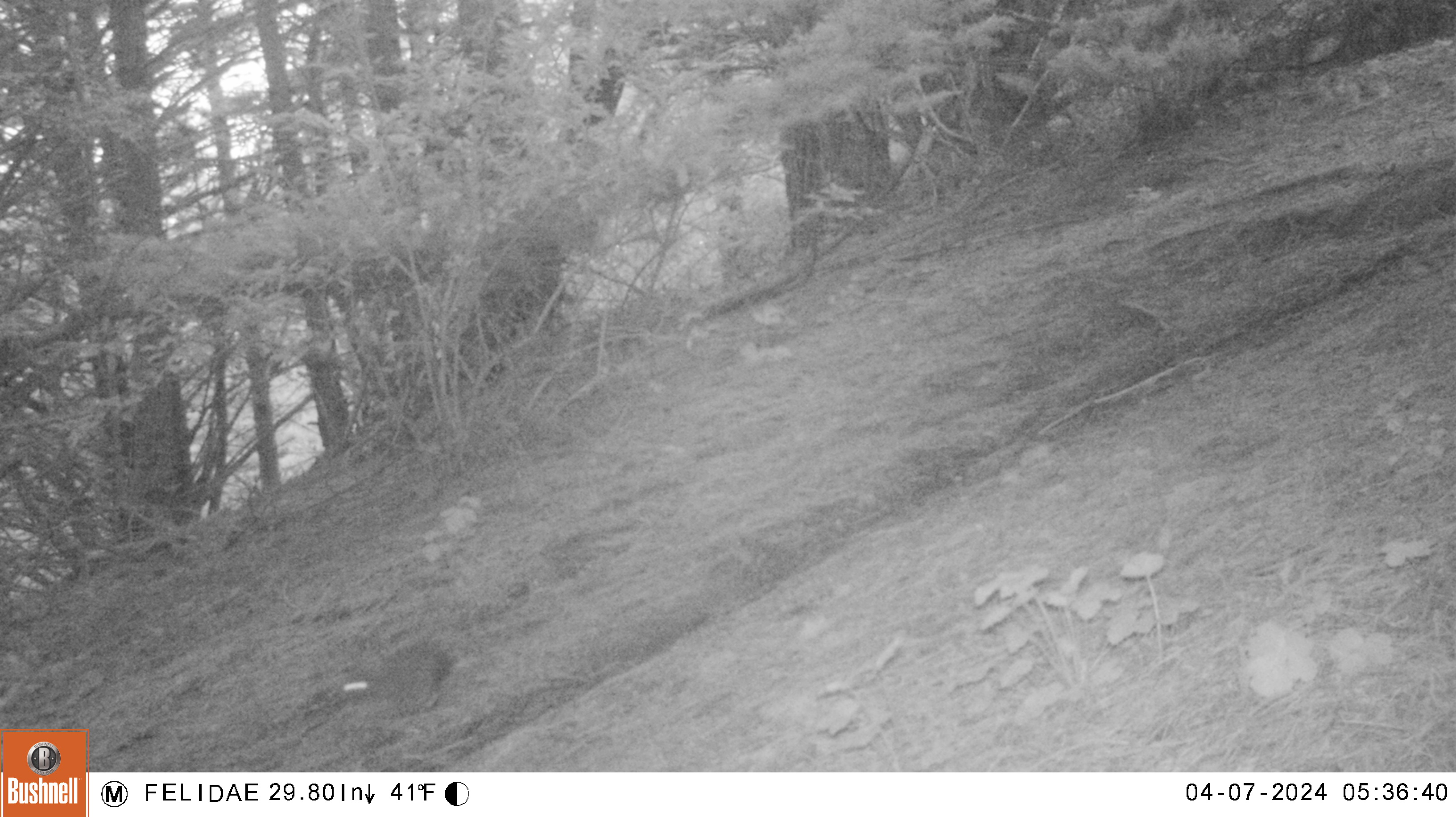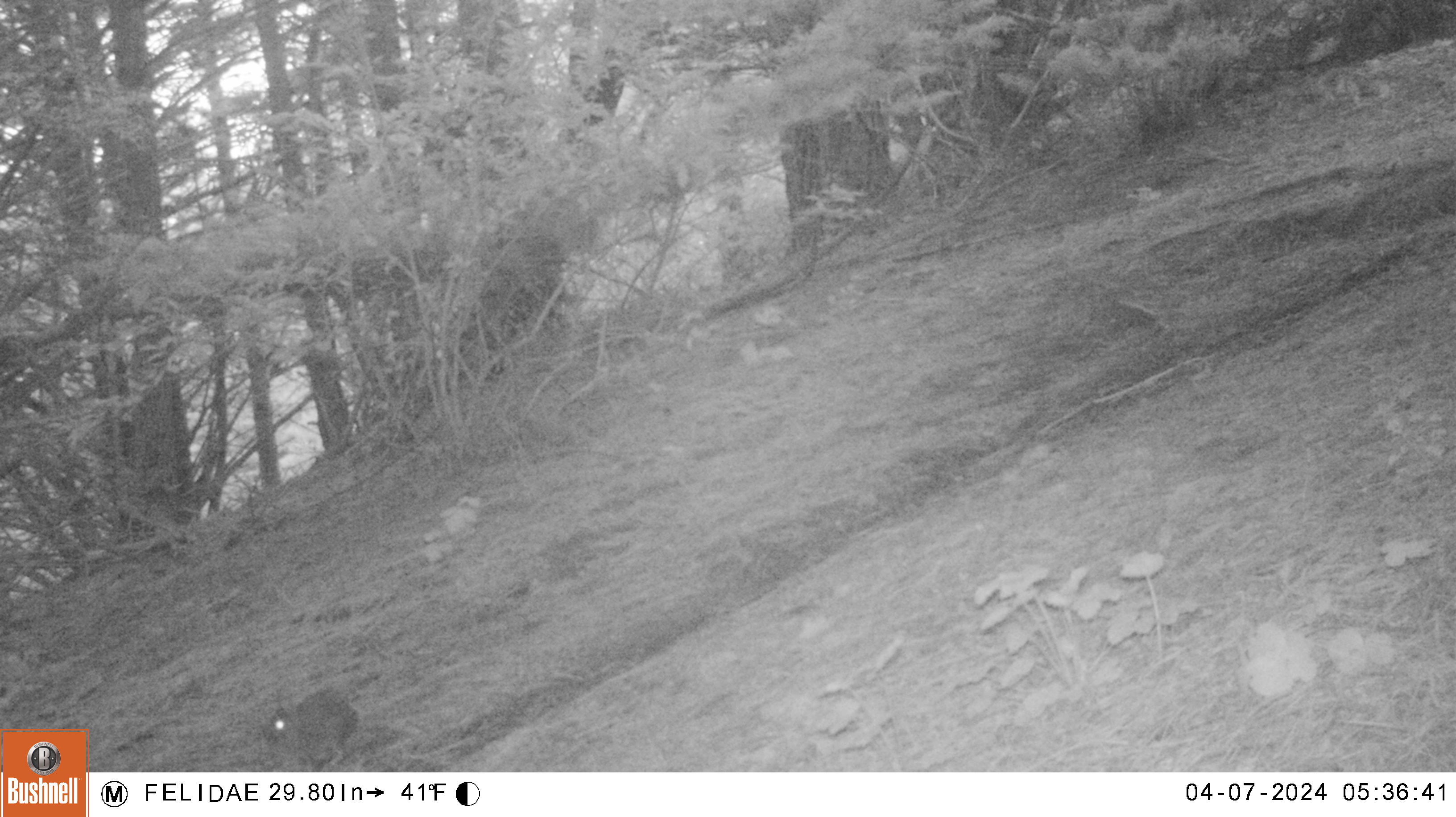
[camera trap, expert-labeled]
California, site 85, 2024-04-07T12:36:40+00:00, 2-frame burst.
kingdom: Animalia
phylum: Chordata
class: Mammalia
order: Lagomorpha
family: Leporidae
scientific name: Leporidae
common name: rabbit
Rabbit (Leporidae).